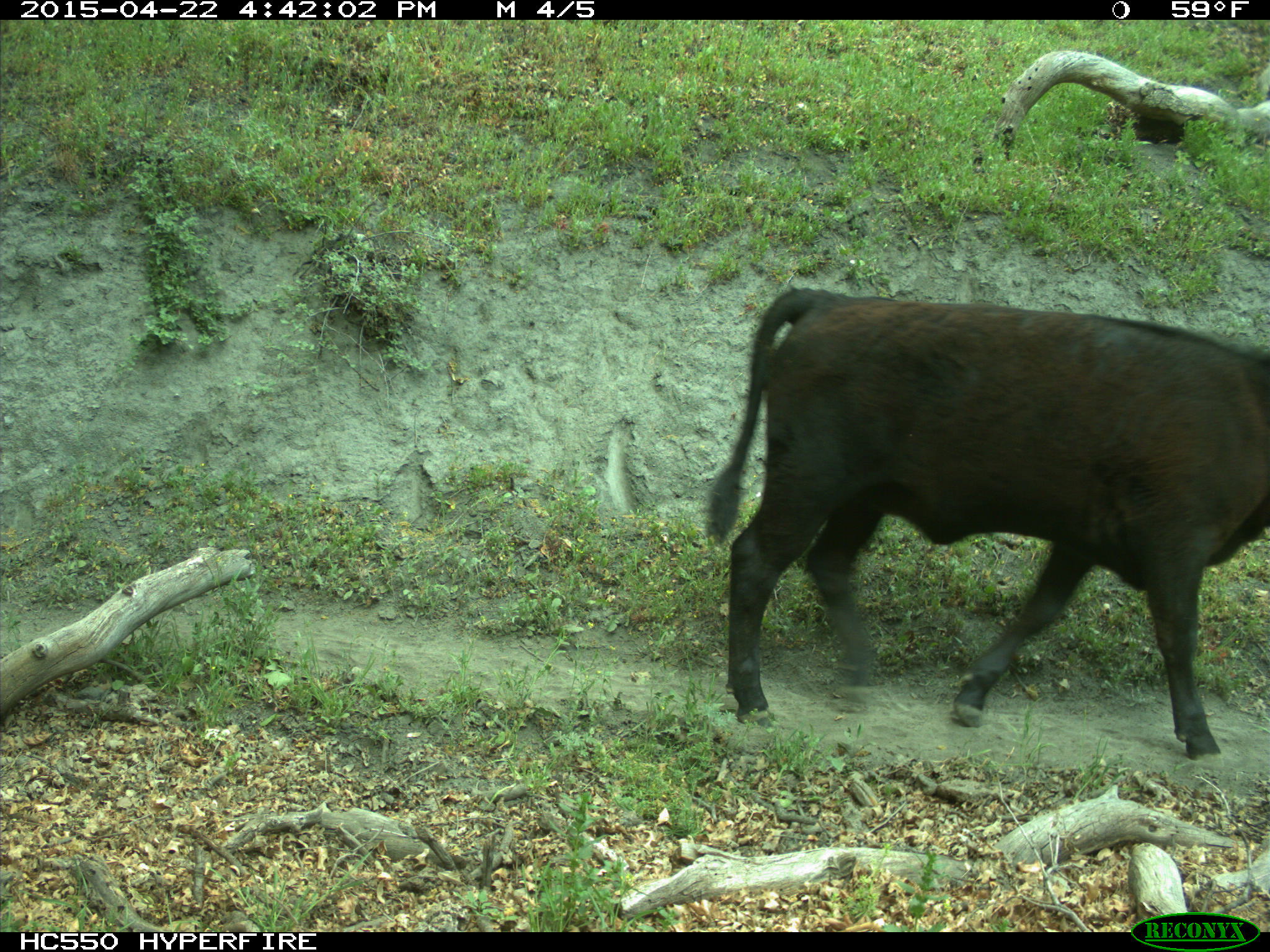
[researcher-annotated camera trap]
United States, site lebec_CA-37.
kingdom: Animalia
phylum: Chordata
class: Mammalia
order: Artiodactyla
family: Bovidae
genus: Bos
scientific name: Bos taurus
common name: domestic cow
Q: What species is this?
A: Bos taurus (domestic cow).